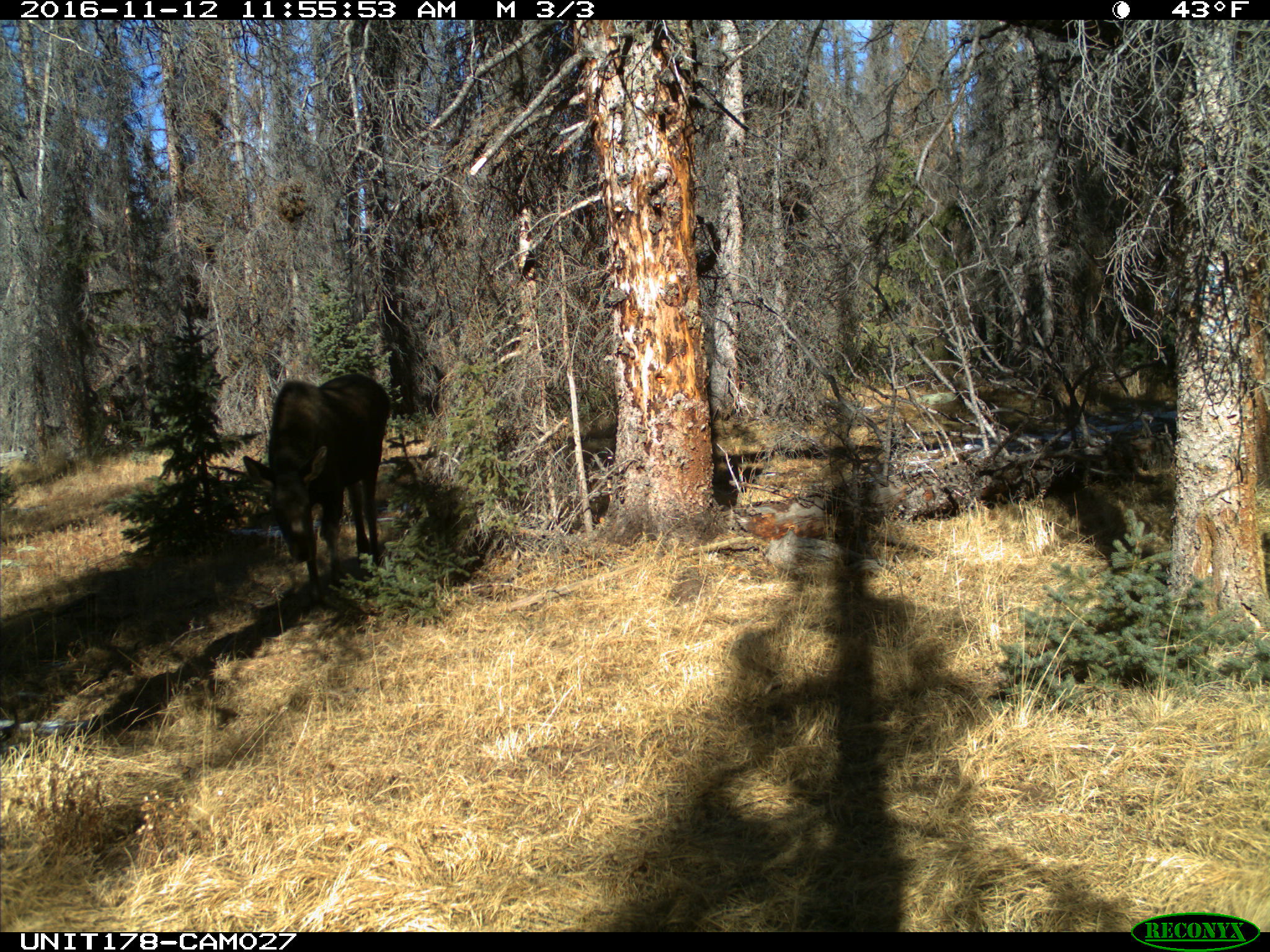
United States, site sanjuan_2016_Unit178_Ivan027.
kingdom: Animalia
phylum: Chordata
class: Mammalia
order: Artiodactyla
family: Cervidae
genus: Alces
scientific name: Alces alces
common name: moose